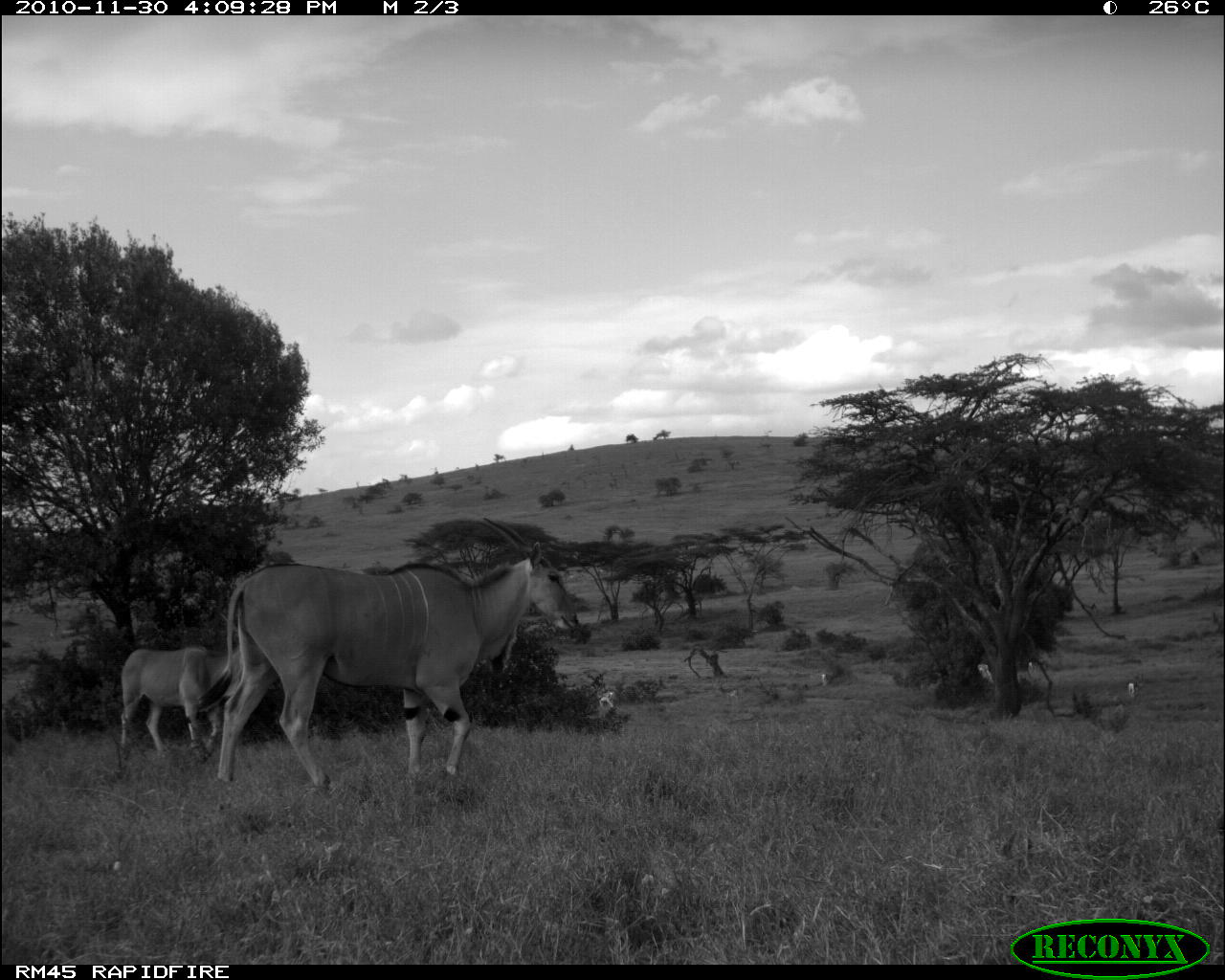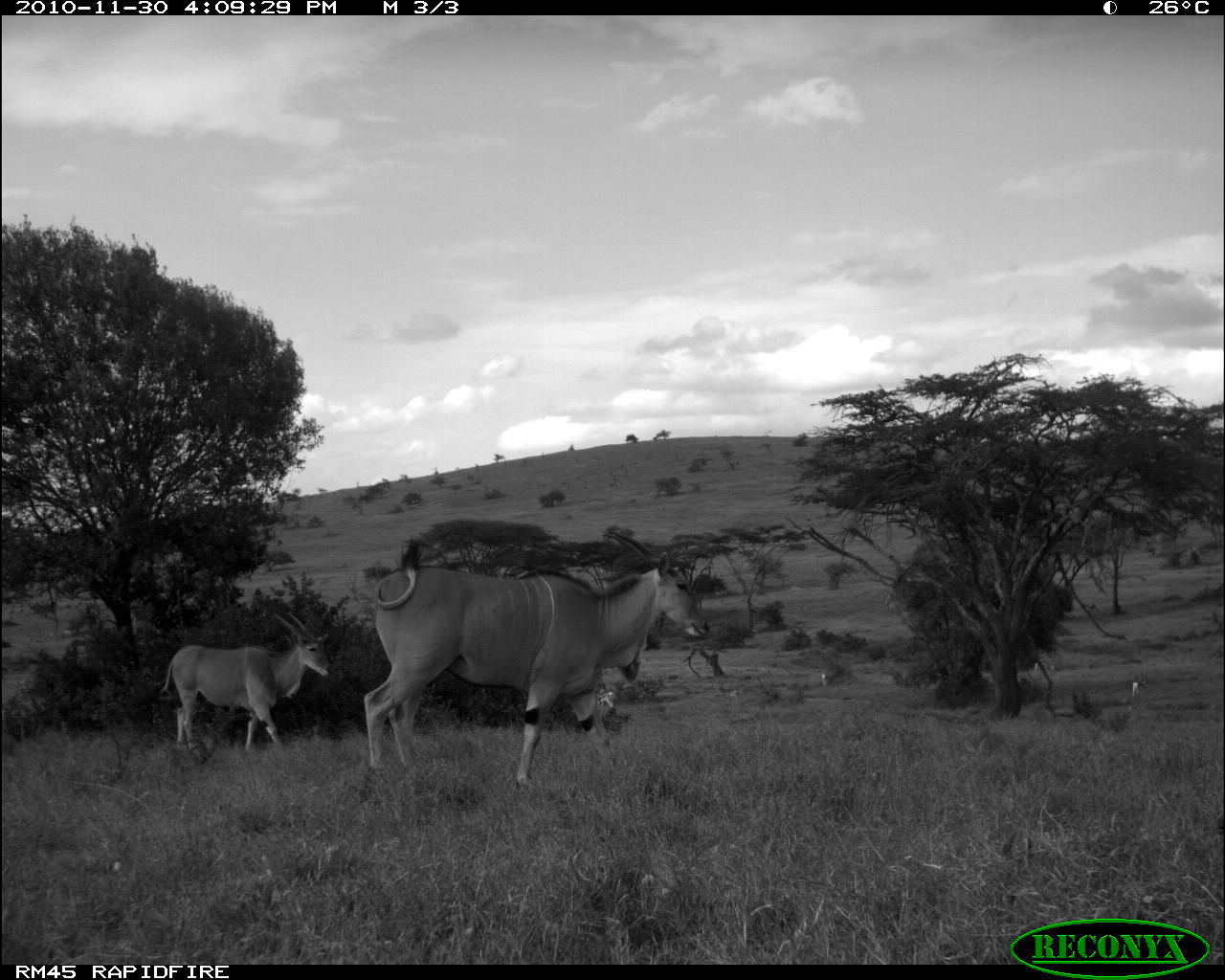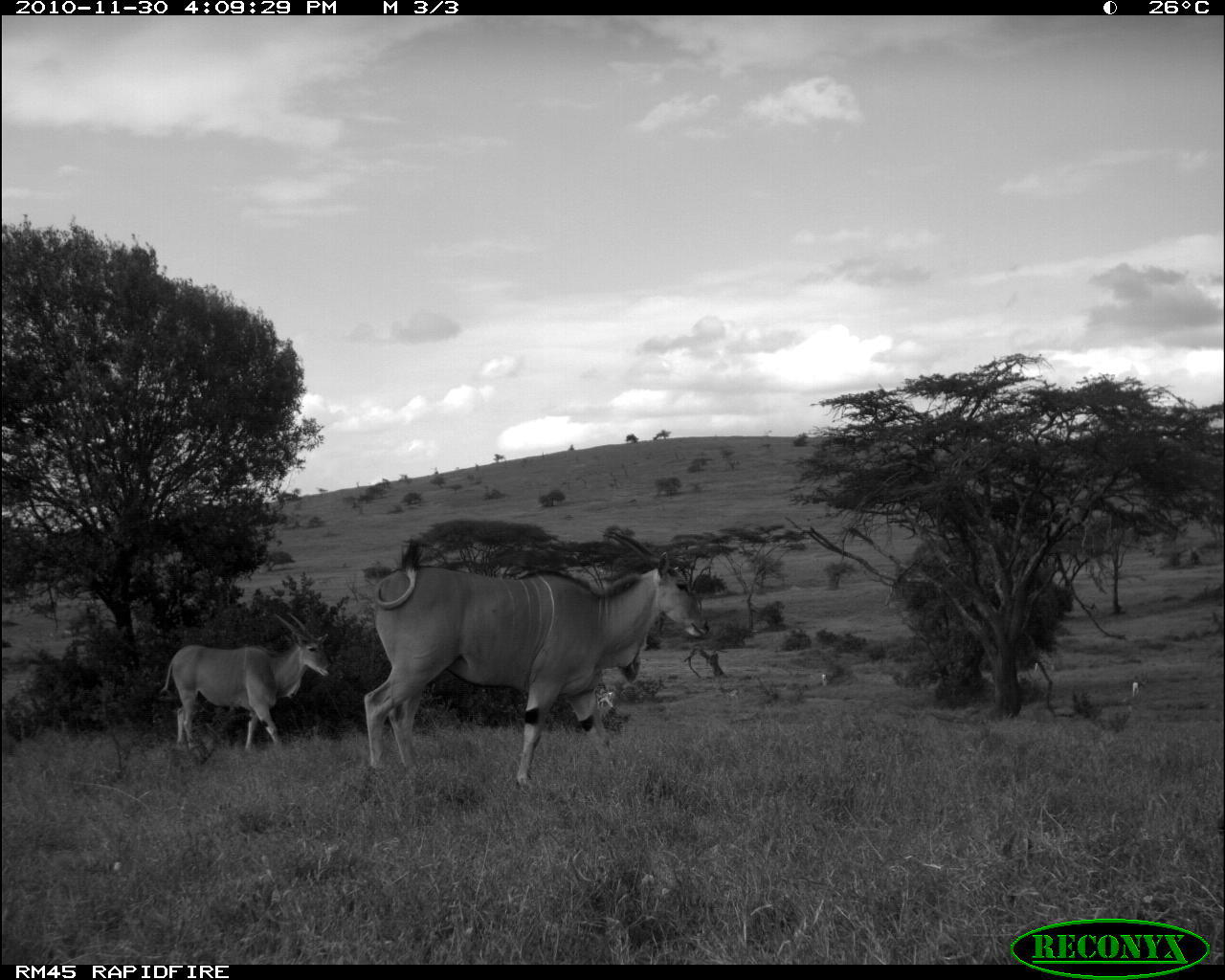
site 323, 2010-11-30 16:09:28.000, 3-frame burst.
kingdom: Animalia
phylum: Chordata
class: Mammalia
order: Artiodactyla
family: Bovidae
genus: Nanger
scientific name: Nanger granti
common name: grant's gazelle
Nanger granti (grant's gazelle), count 6.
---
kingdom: Animalia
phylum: Chordata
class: Mammalia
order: Artiodactyla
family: Bovidae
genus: Tragelaphus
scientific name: Tragelaphus oryx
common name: eland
Tragelaphus oryx (eland), count 2.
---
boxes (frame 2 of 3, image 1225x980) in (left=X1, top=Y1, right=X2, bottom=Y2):
nanger granti: (left=362, top=530, right=710, bottom=786); (left=160, top=612, right=331, bottom=752)